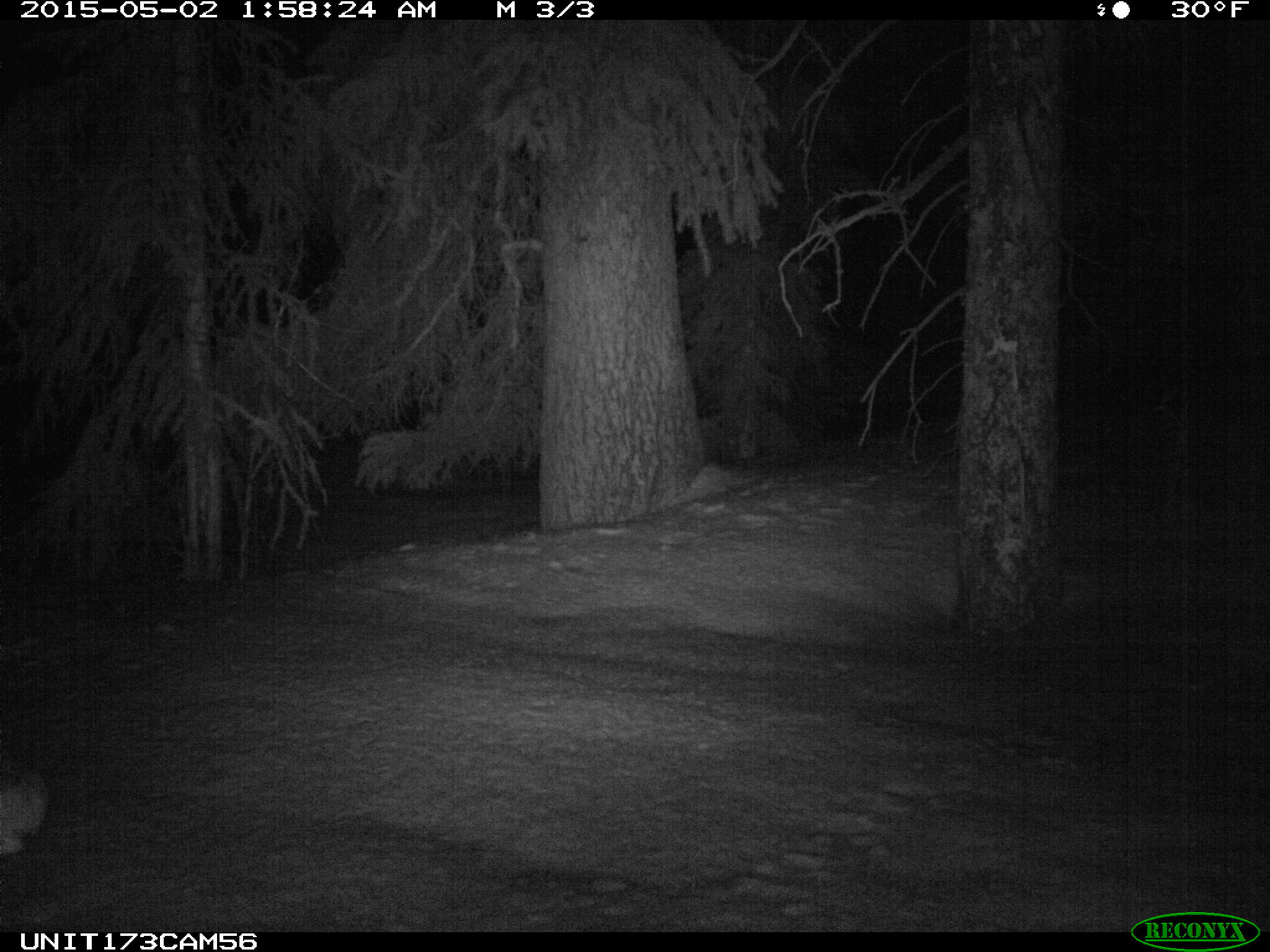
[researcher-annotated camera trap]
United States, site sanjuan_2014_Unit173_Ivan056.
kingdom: Animalia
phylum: Chordata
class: Mammalia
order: Lagomorpha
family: Leporidae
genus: Lepus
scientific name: Lepus americanus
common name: snowshoe hare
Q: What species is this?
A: Lepus americanus (snowshoe hare).